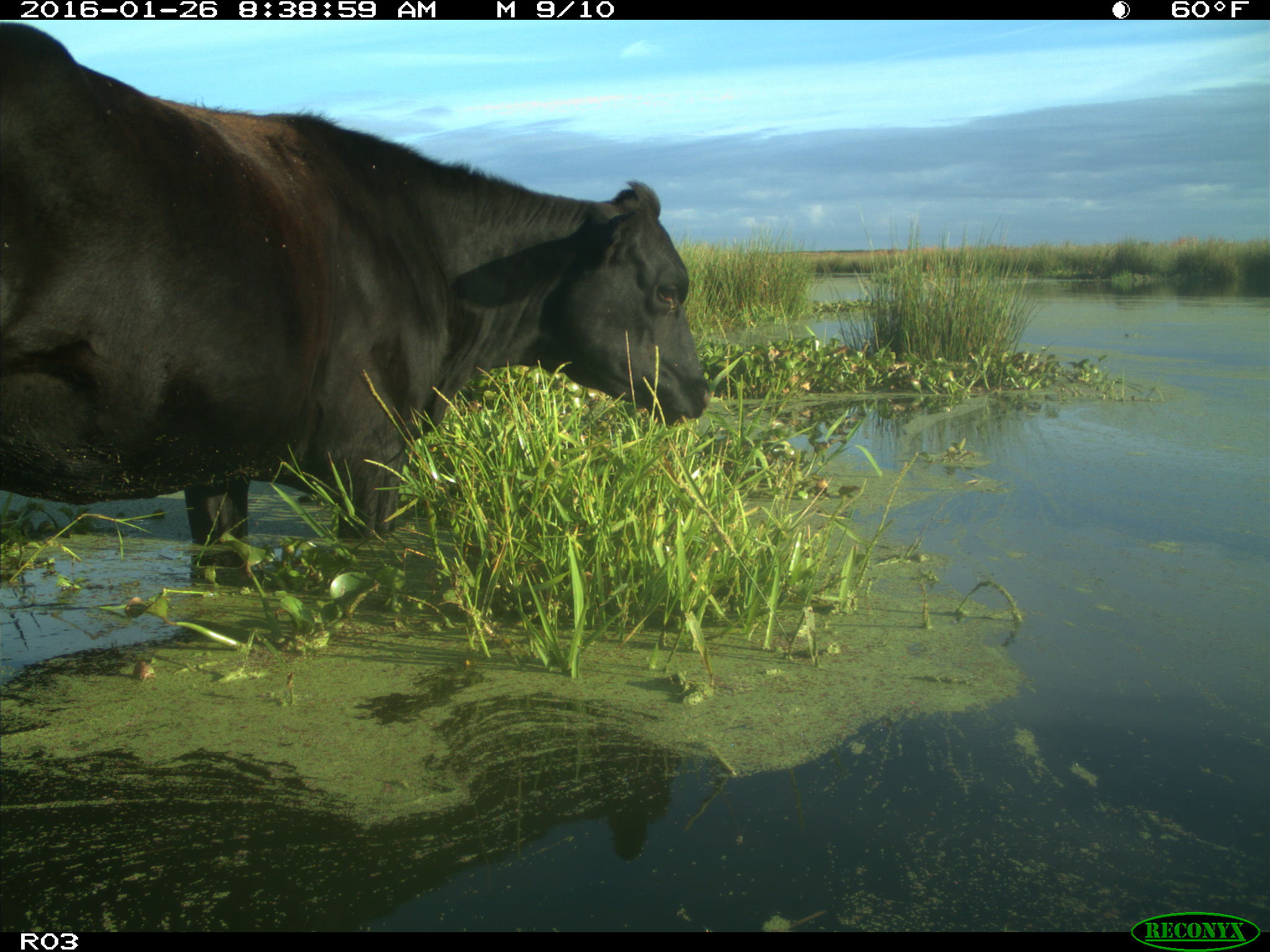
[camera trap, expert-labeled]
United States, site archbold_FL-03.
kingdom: Animalia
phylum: Chordata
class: Mammalia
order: Artiodactyla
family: Bovidae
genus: Bos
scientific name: Bos taurus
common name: domestic cow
Bos taurus (domestic cow).